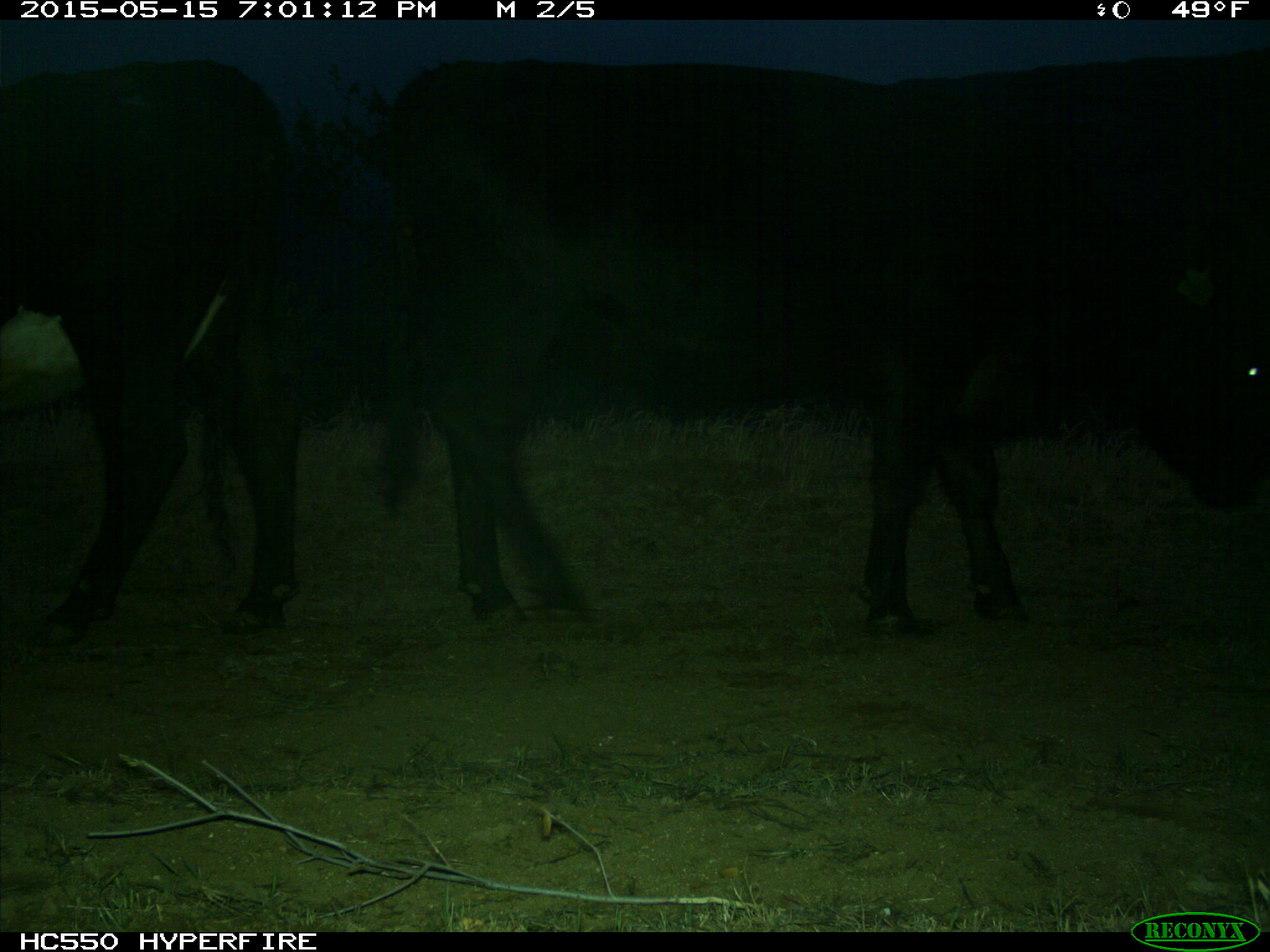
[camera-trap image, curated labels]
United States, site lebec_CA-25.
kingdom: Animalia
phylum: Chordata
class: Mammalia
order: Artiodactyla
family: Bovidae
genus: Bos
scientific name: Bos taurus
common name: domestic cow